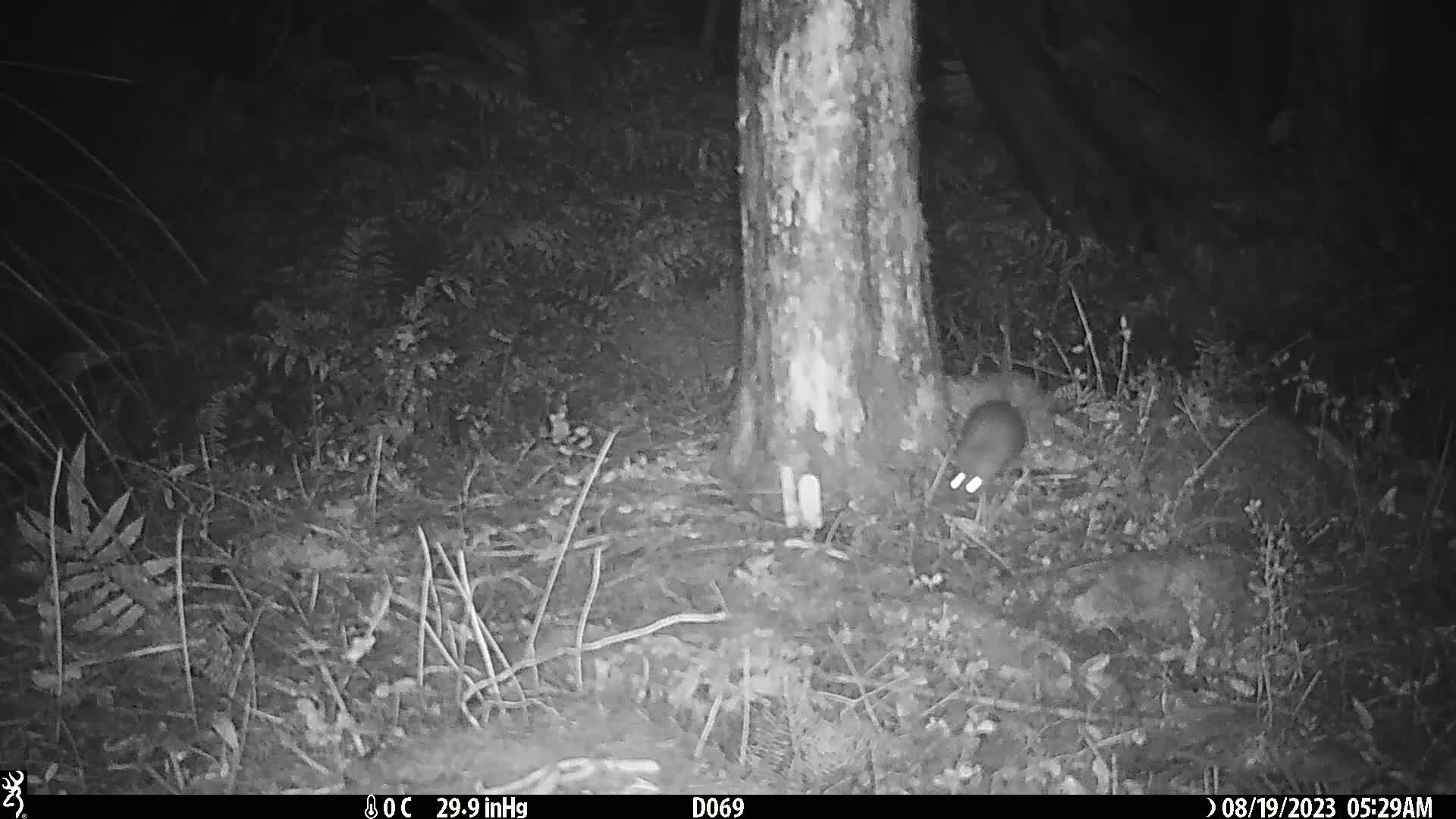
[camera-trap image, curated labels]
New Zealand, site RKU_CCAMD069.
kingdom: Animalia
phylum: Chordata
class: Mammalia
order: Rodentia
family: Muridae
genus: Rattus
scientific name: Rattus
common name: rat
Rat (Rattus).